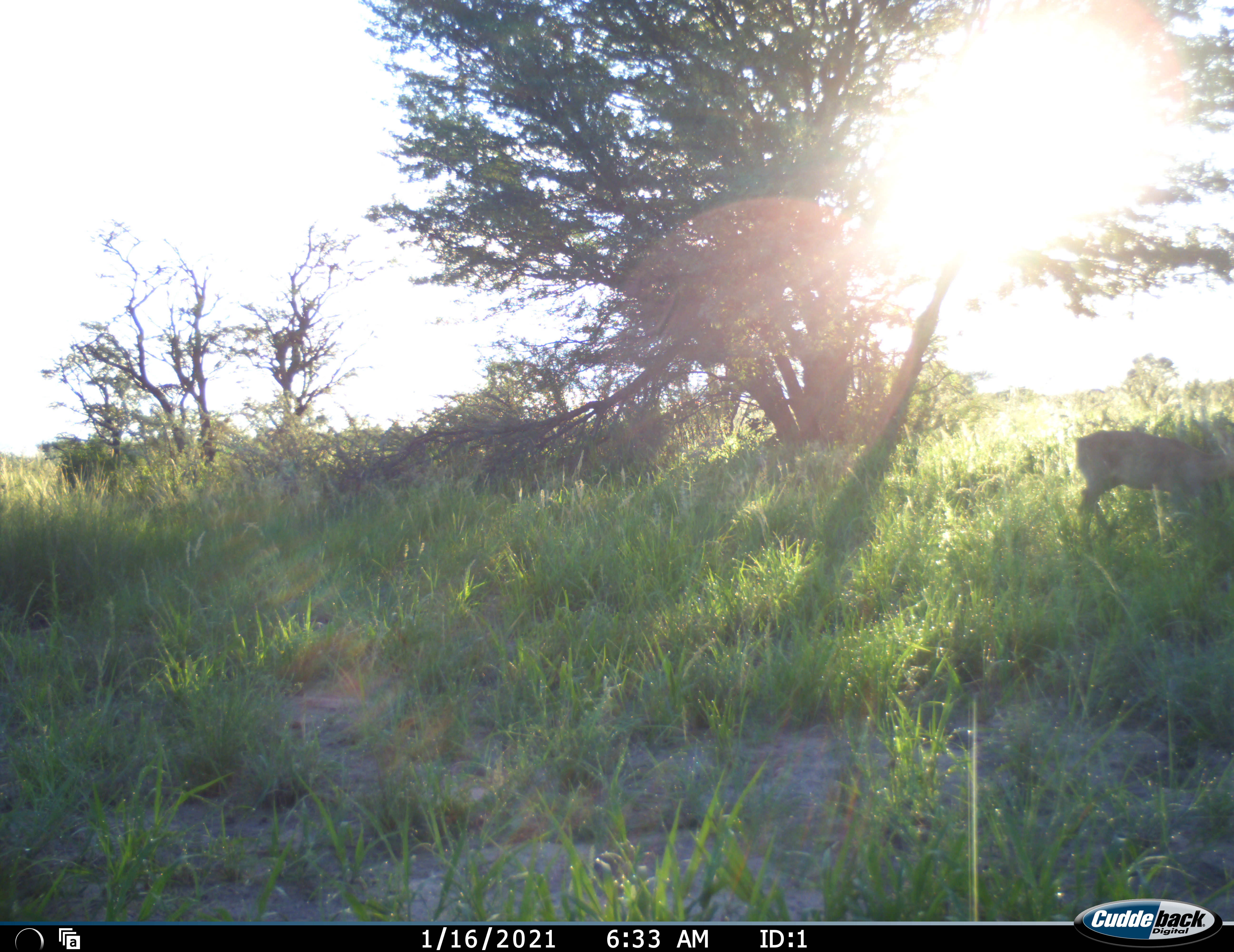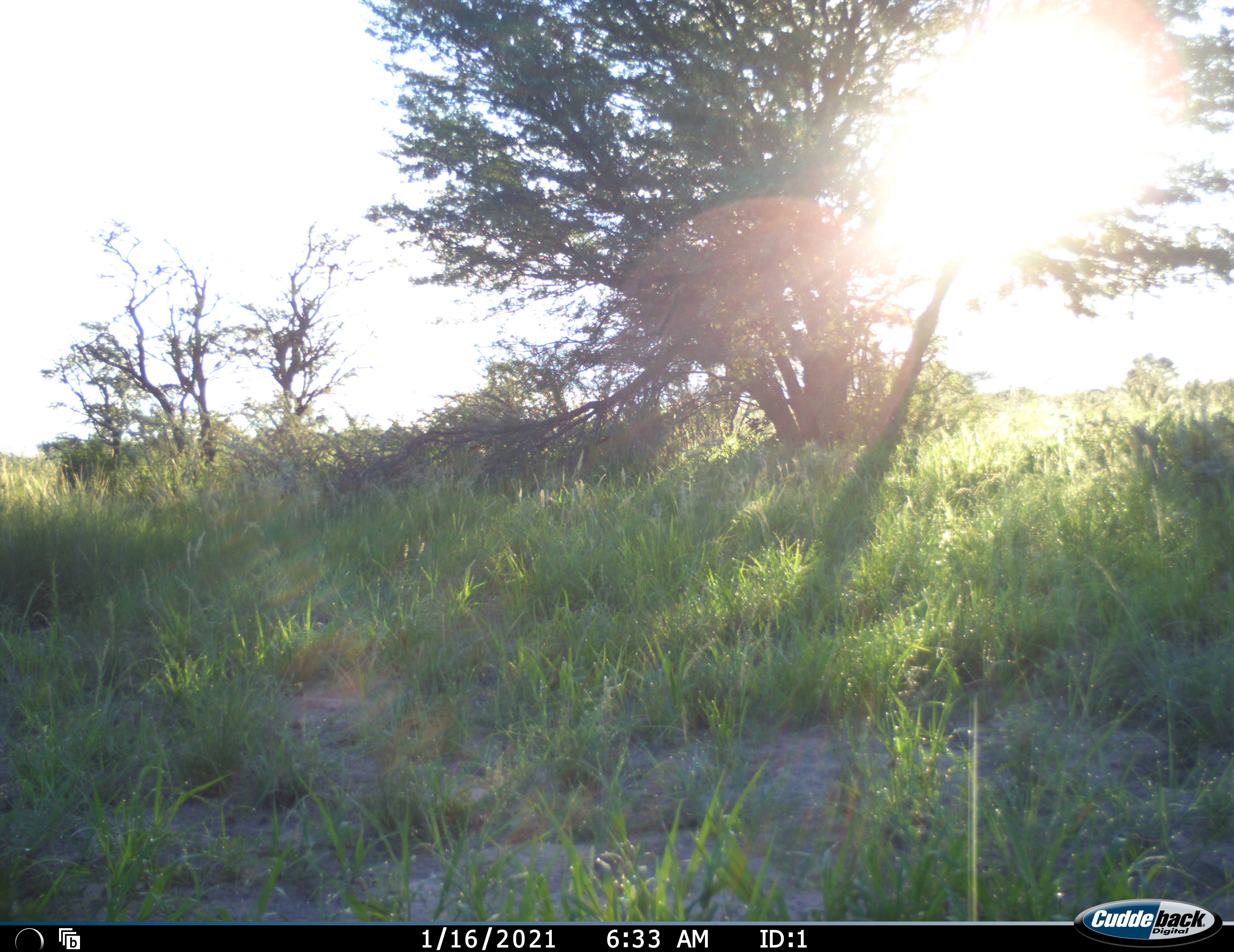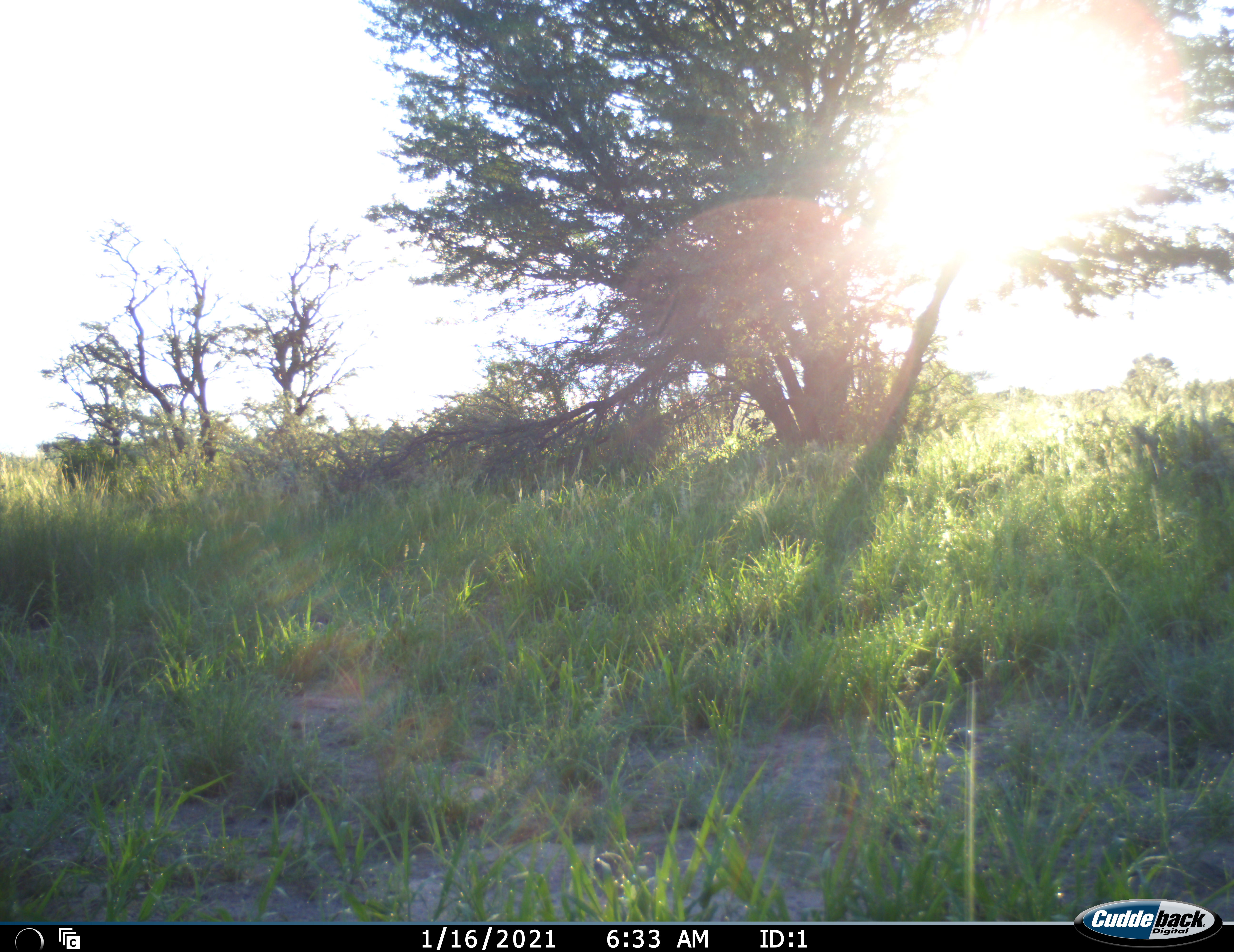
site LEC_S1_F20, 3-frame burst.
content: unidentified animal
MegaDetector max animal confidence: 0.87